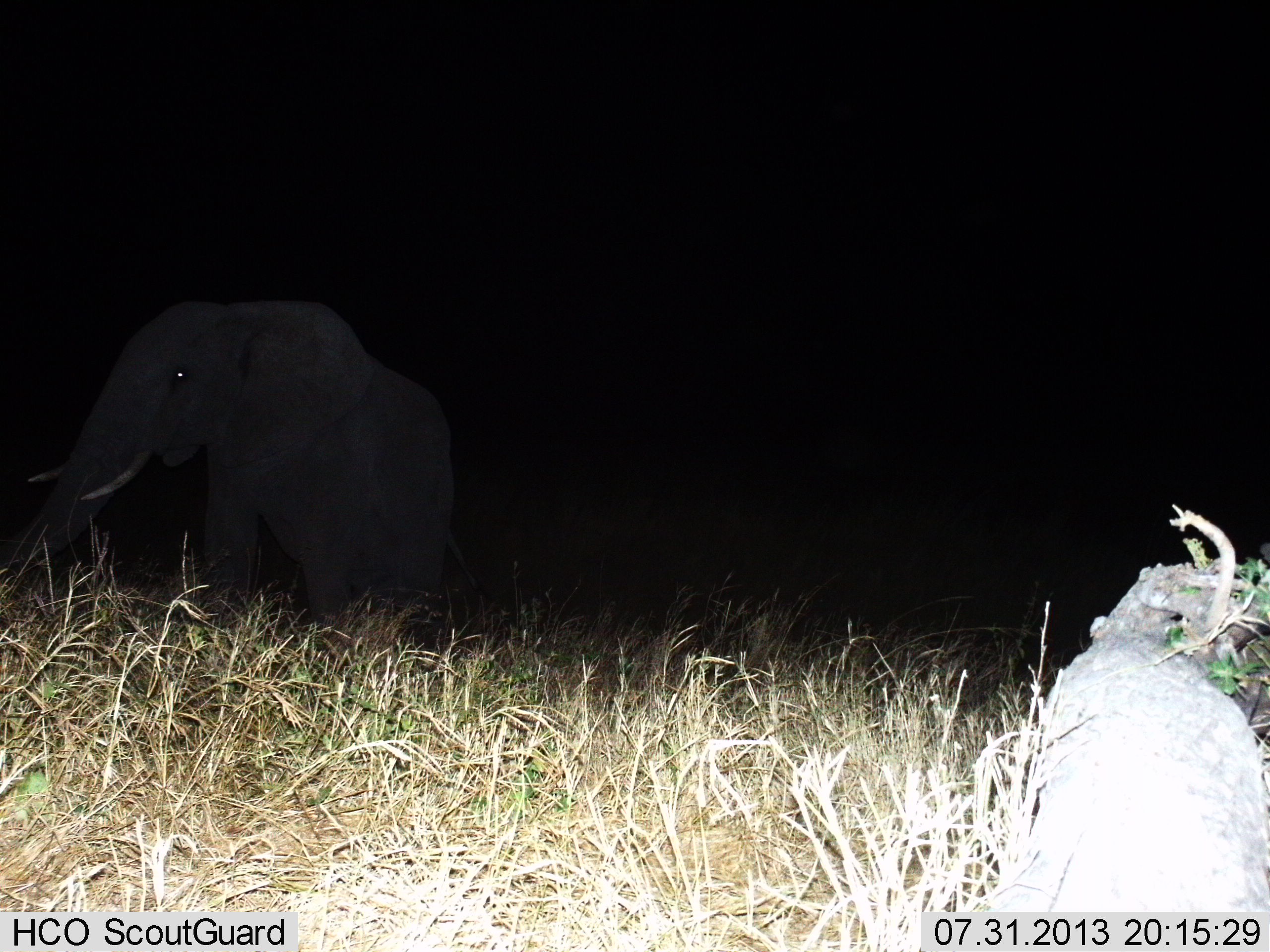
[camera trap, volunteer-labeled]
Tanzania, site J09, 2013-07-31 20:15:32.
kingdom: Animalia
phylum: Chordata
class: Mammalia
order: Proboscidea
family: Elephantidae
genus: Loxodonta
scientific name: Loxodonta africana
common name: african bush elephant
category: elephant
Elephant (african bush elephant) (Loxodonta africana), count 1. Behavior (volunteer vote fractions): standing 66%, resting 3%, moving 28%, interacting 3%. Young present (vote fraction): 3%. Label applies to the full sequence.